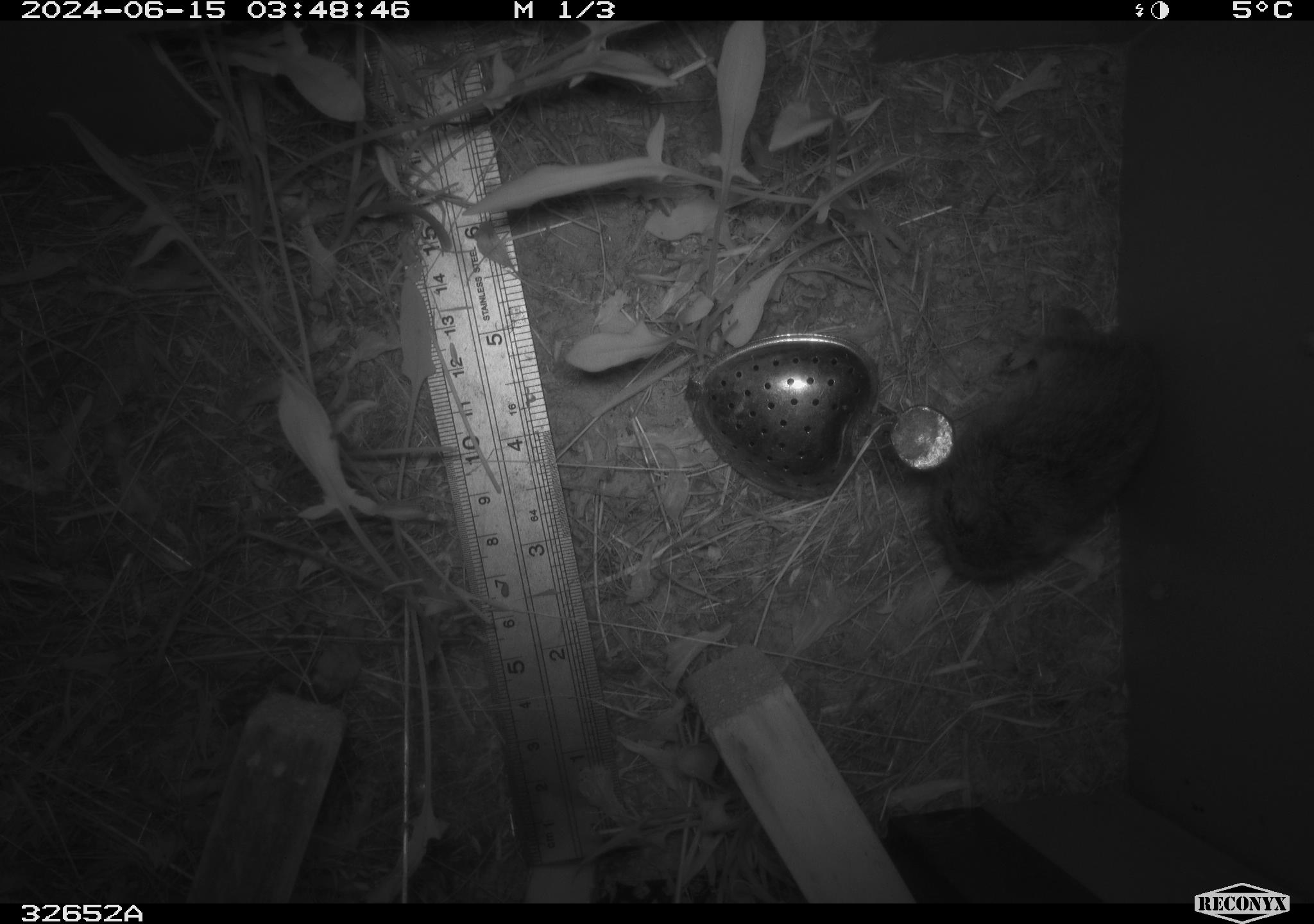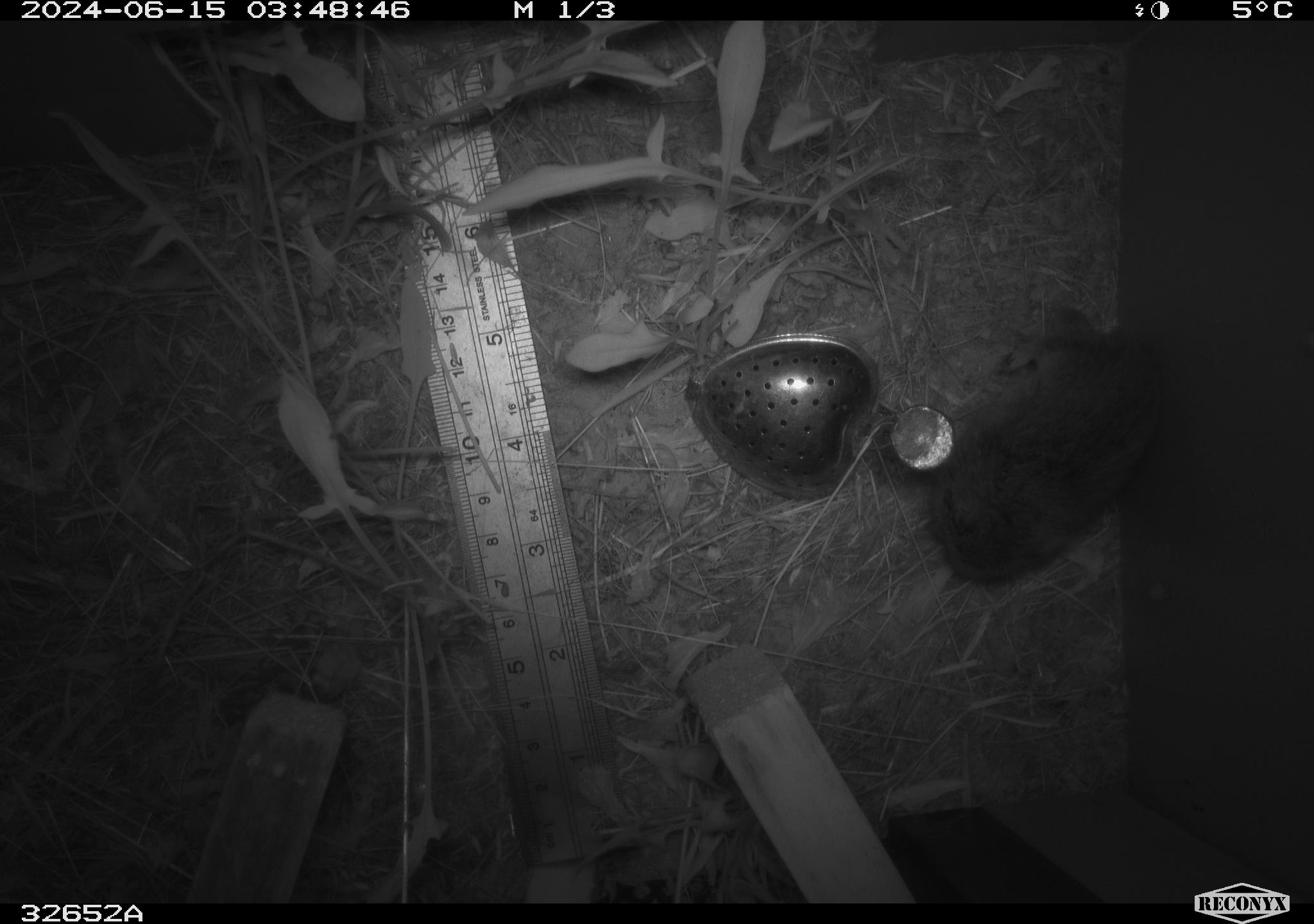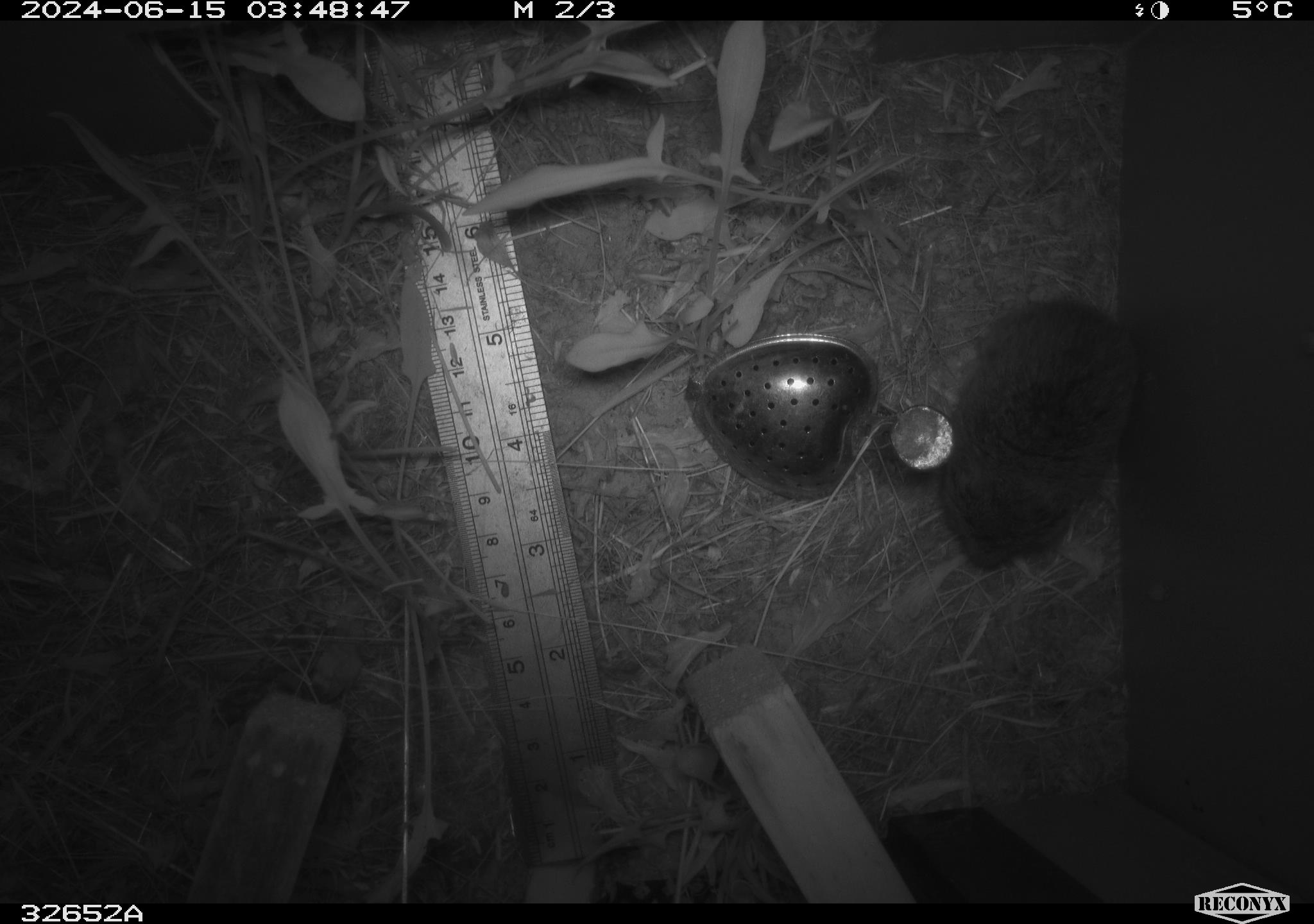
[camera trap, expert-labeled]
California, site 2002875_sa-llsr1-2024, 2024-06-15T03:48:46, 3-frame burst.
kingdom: Animalia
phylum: Chordata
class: Mammalia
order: Rodentia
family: Cricetidae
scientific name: Arvicolinae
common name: voles, lemmings, and muskrats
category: arvicolinae subfamily